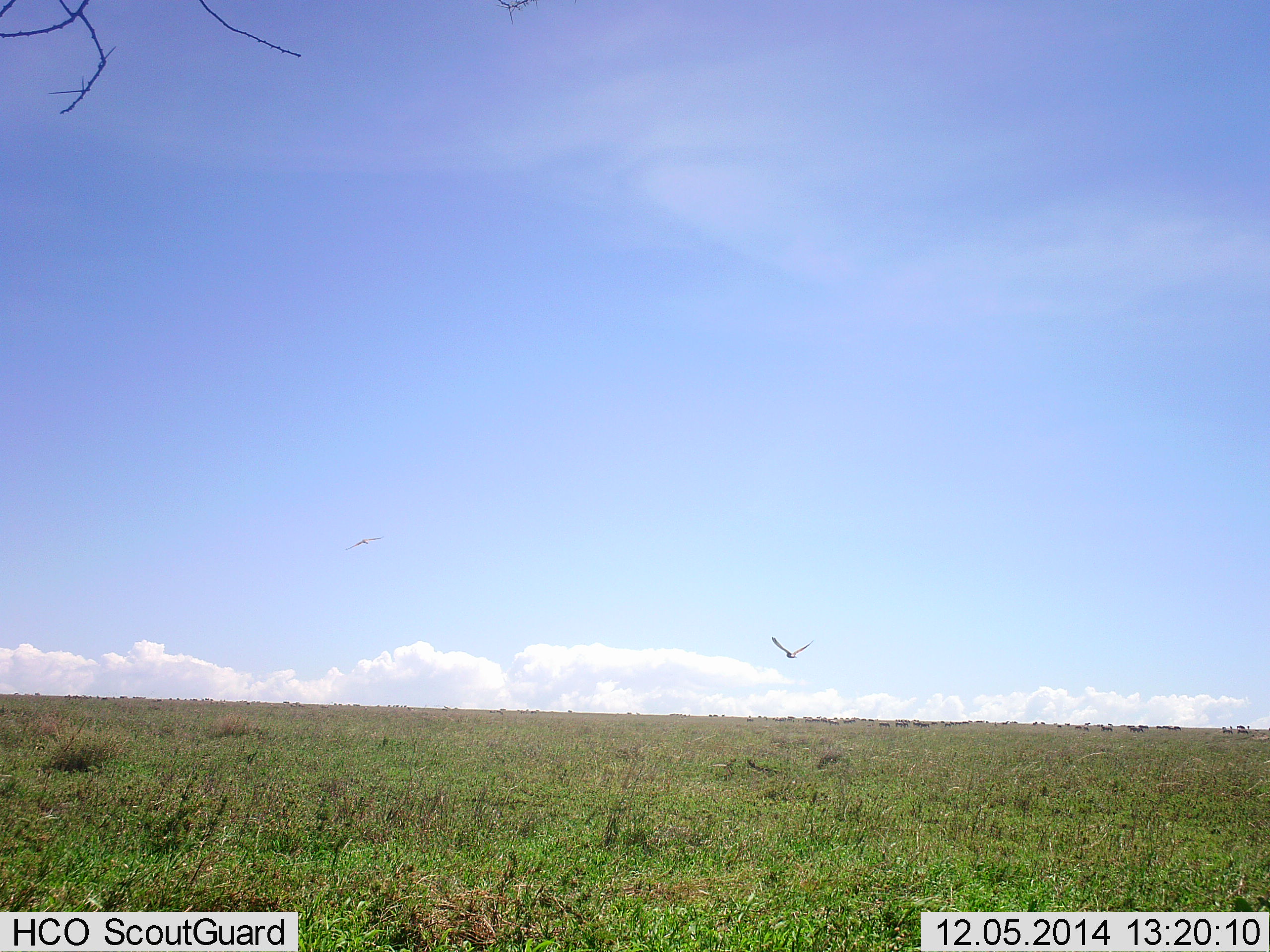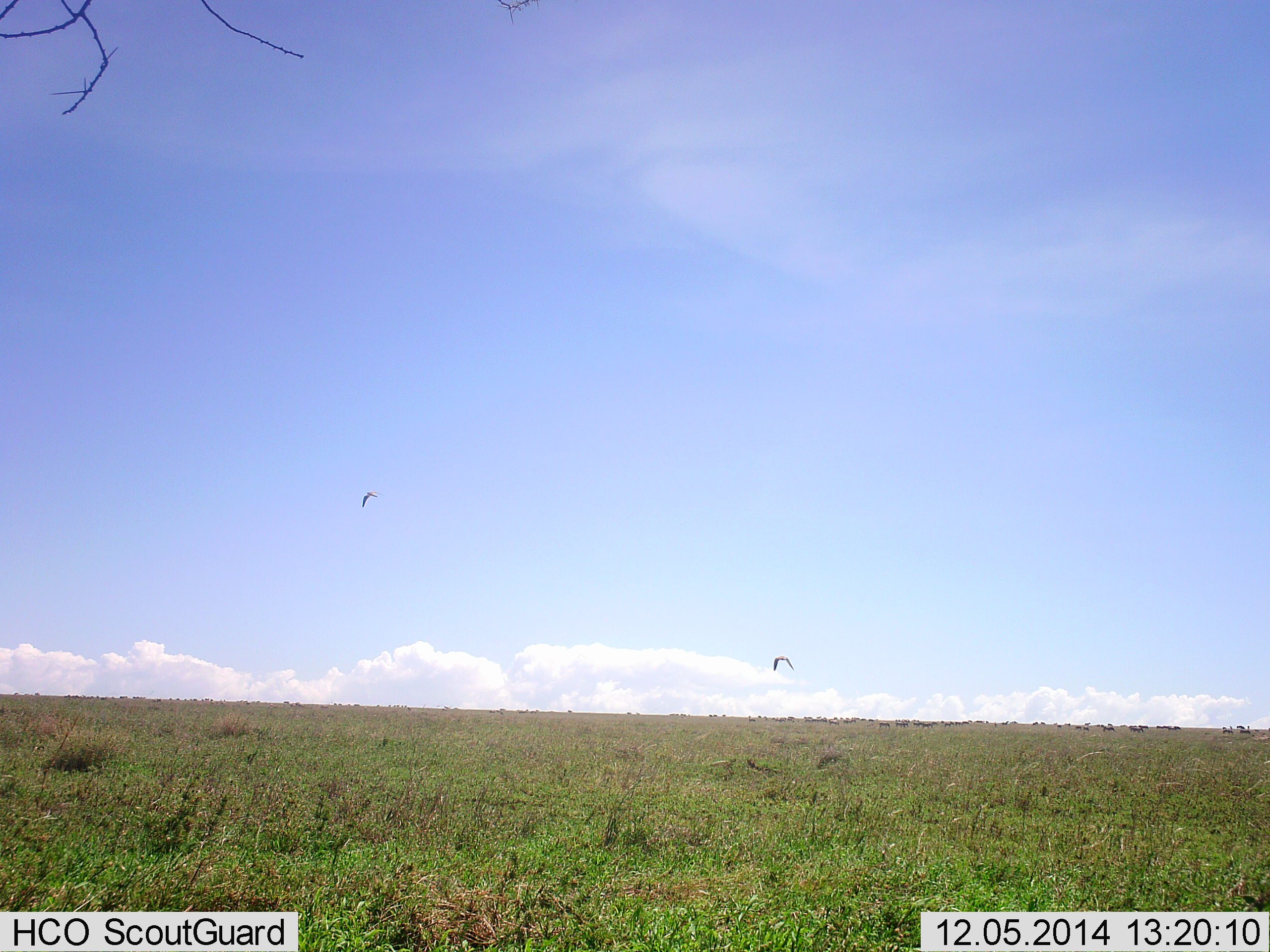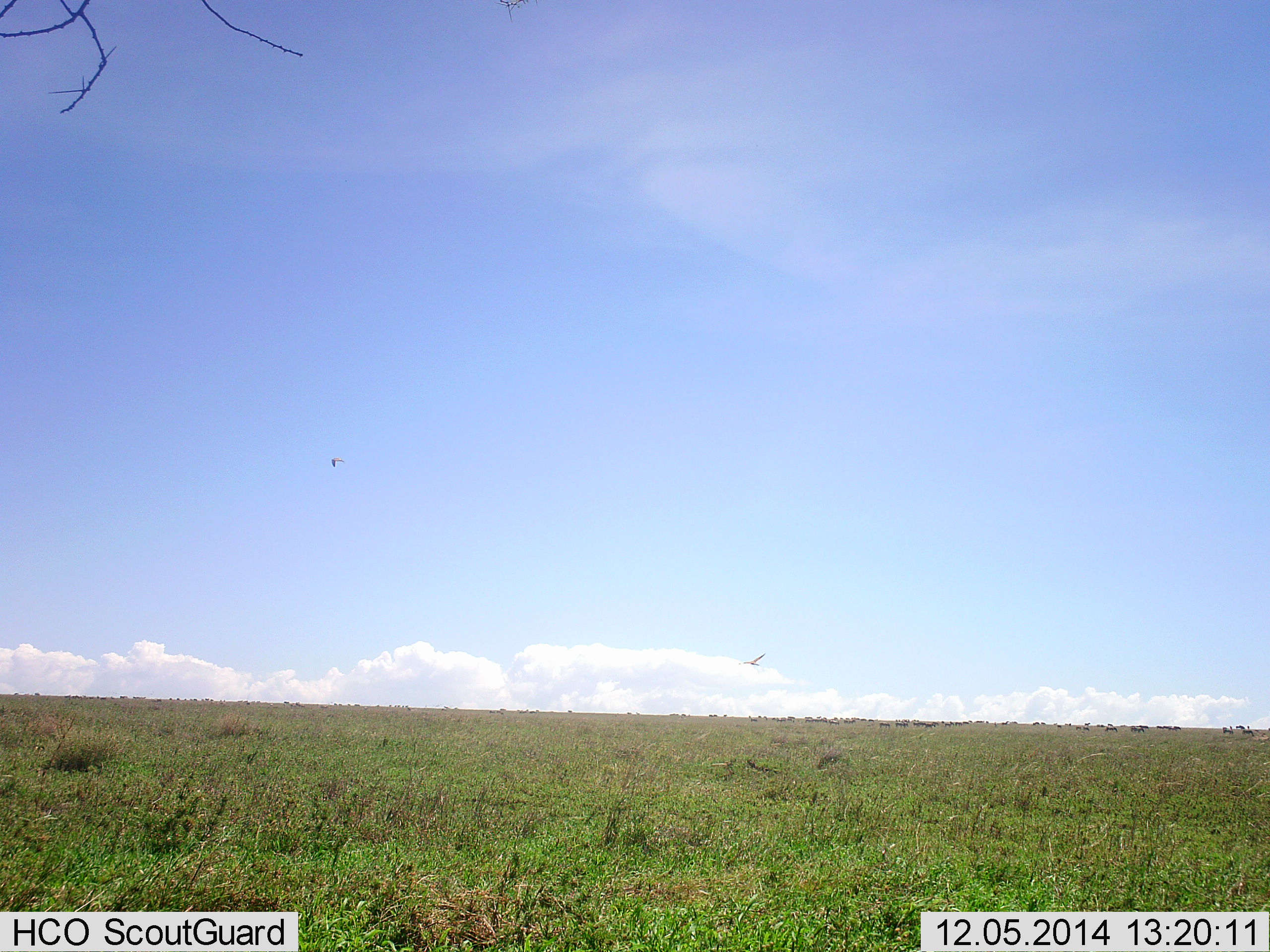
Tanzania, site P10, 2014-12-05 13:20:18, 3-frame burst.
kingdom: Animalia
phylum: Chordata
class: Aves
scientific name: Aves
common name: bird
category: otherbird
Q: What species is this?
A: Otherbird (bird) (Aves).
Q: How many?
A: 2.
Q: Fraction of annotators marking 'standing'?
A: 0%.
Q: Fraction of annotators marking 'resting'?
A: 0%.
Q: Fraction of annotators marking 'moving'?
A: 100%.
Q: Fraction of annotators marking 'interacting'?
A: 0%.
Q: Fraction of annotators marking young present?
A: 0%.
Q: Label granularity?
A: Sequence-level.